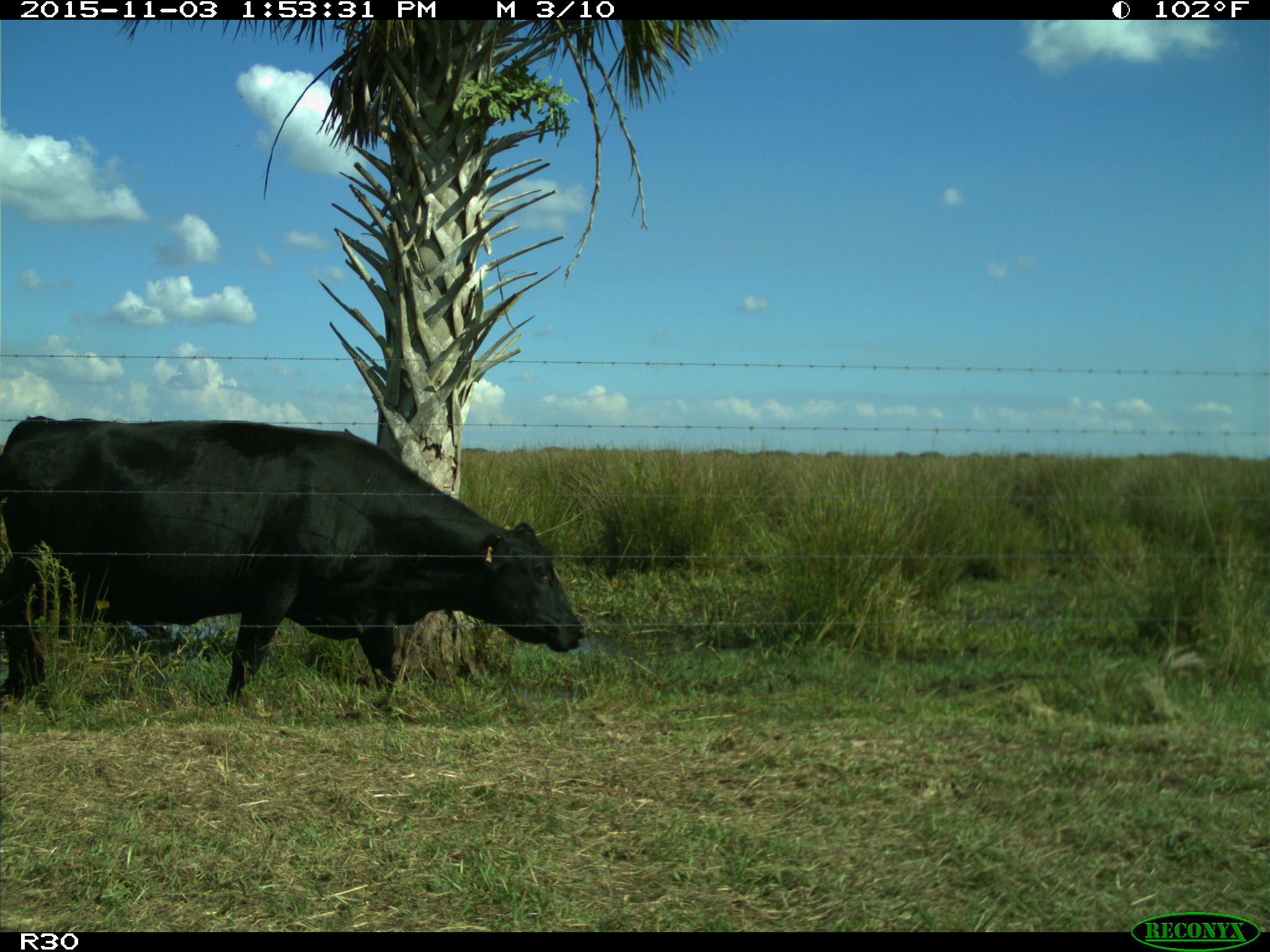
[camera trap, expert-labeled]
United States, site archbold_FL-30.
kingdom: Animalia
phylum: Chordata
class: Mammalia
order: Artiodactyla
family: Bovidae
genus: Bos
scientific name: Bos taurus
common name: domestic cow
Bos taurus (domestic cow).